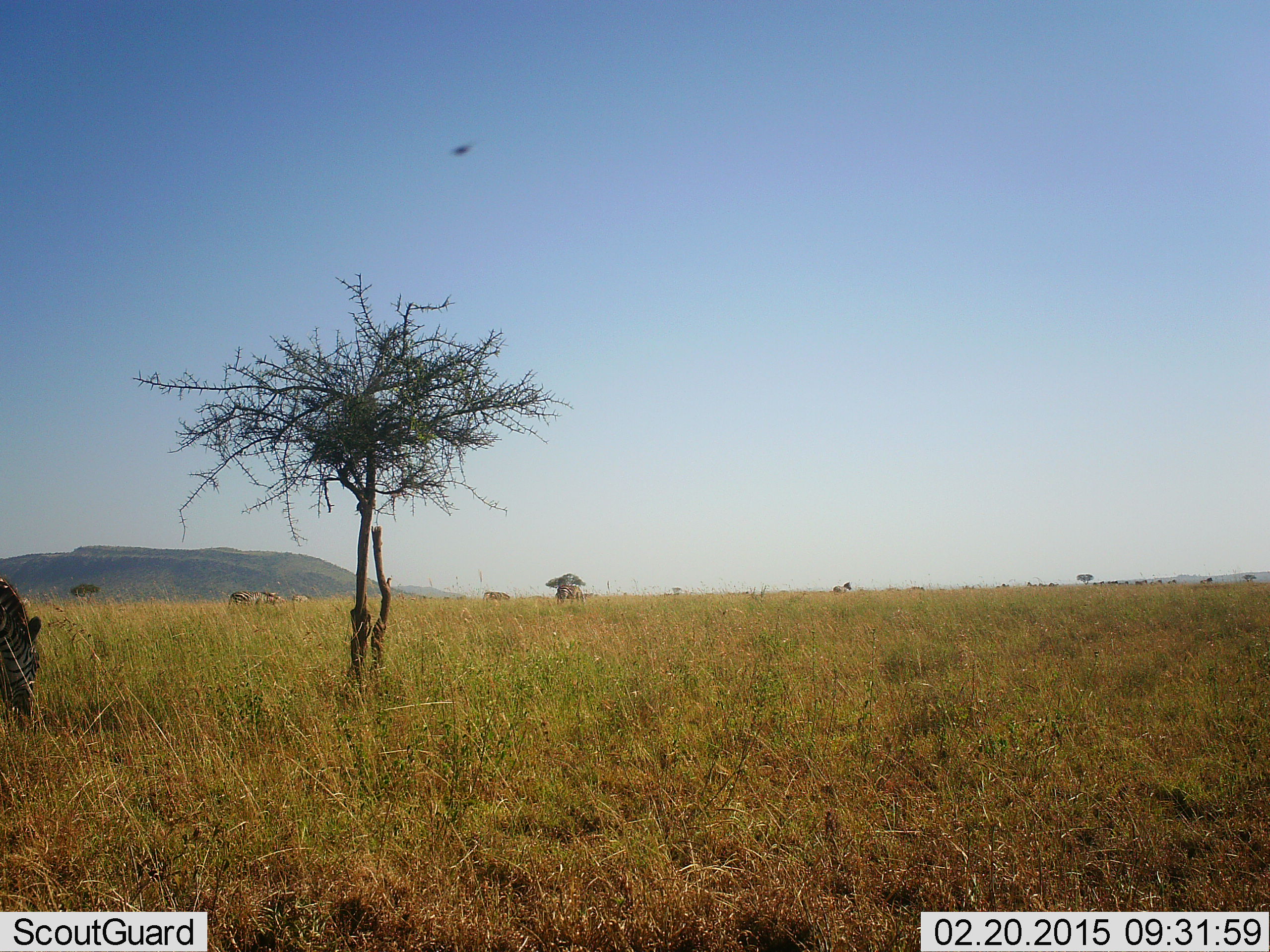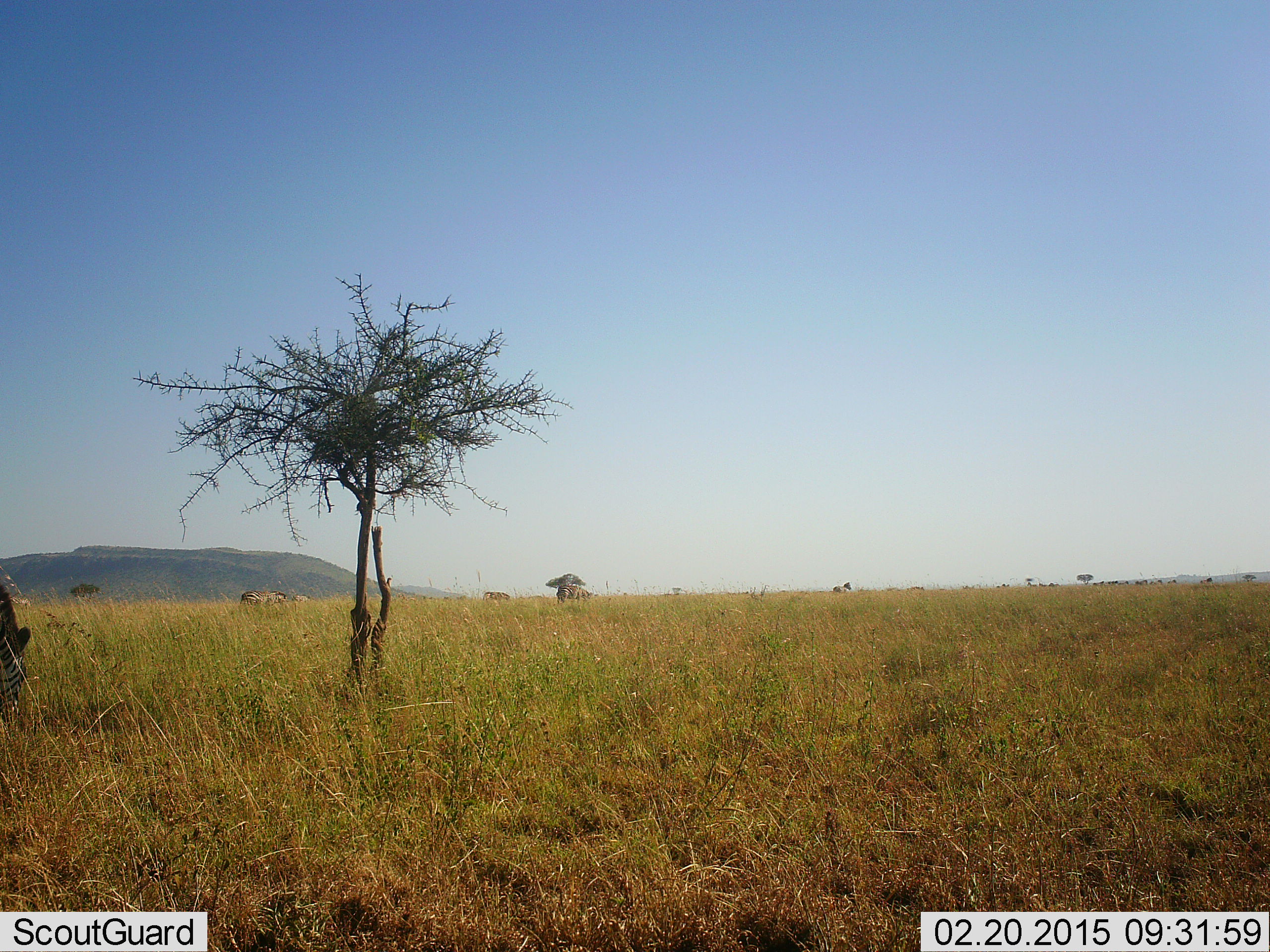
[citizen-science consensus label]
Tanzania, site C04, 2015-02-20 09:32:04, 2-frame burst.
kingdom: Animalia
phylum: Chordata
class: Mammalia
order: Perissodactyla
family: Equidae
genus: Equus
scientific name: Equus quagga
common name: plains zebra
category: zebra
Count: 3.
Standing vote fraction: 21%.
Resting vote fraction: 0%.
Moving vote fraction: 21%.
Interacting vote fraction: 0%.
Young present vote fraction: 0%.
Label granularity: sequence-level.